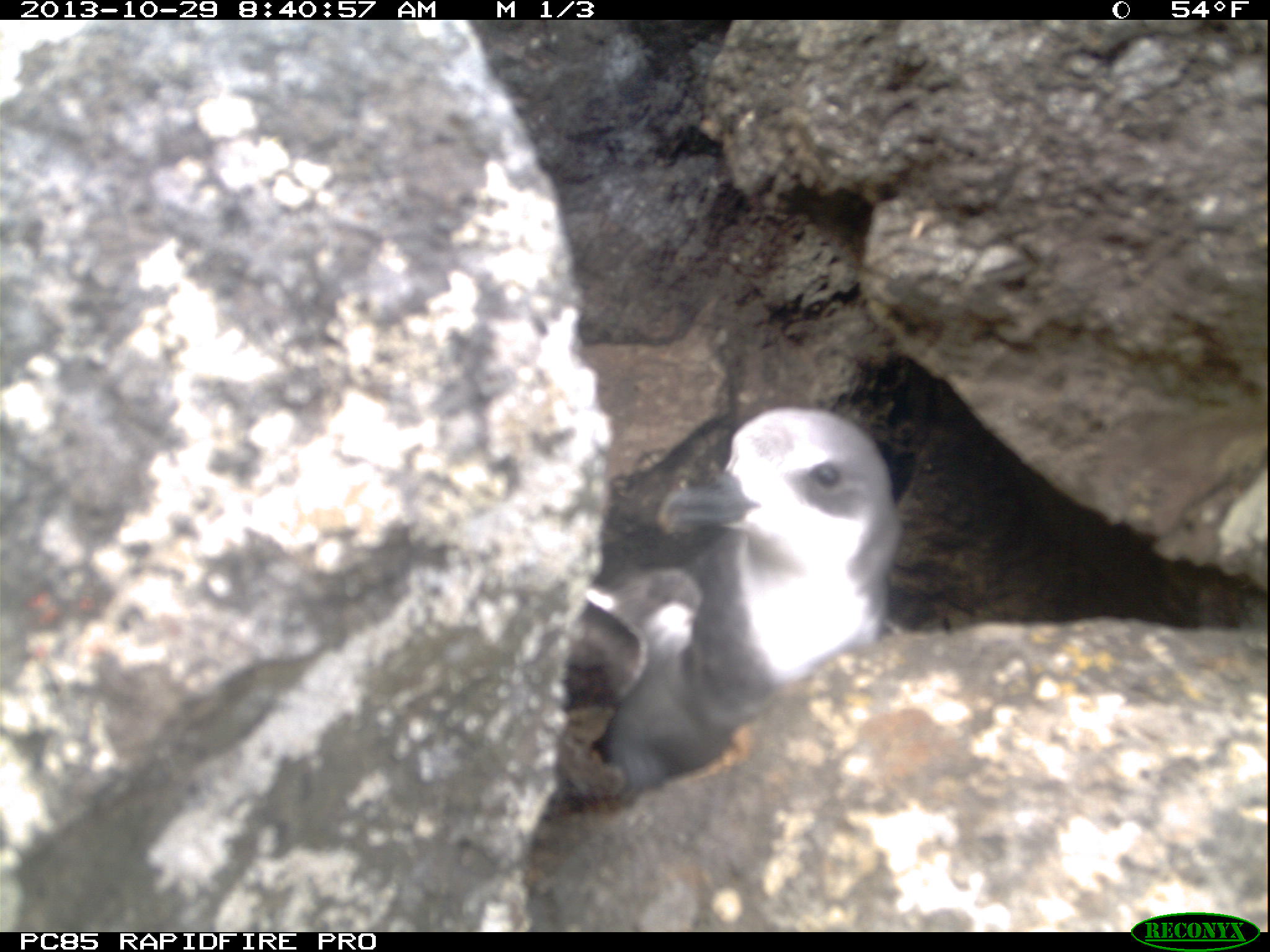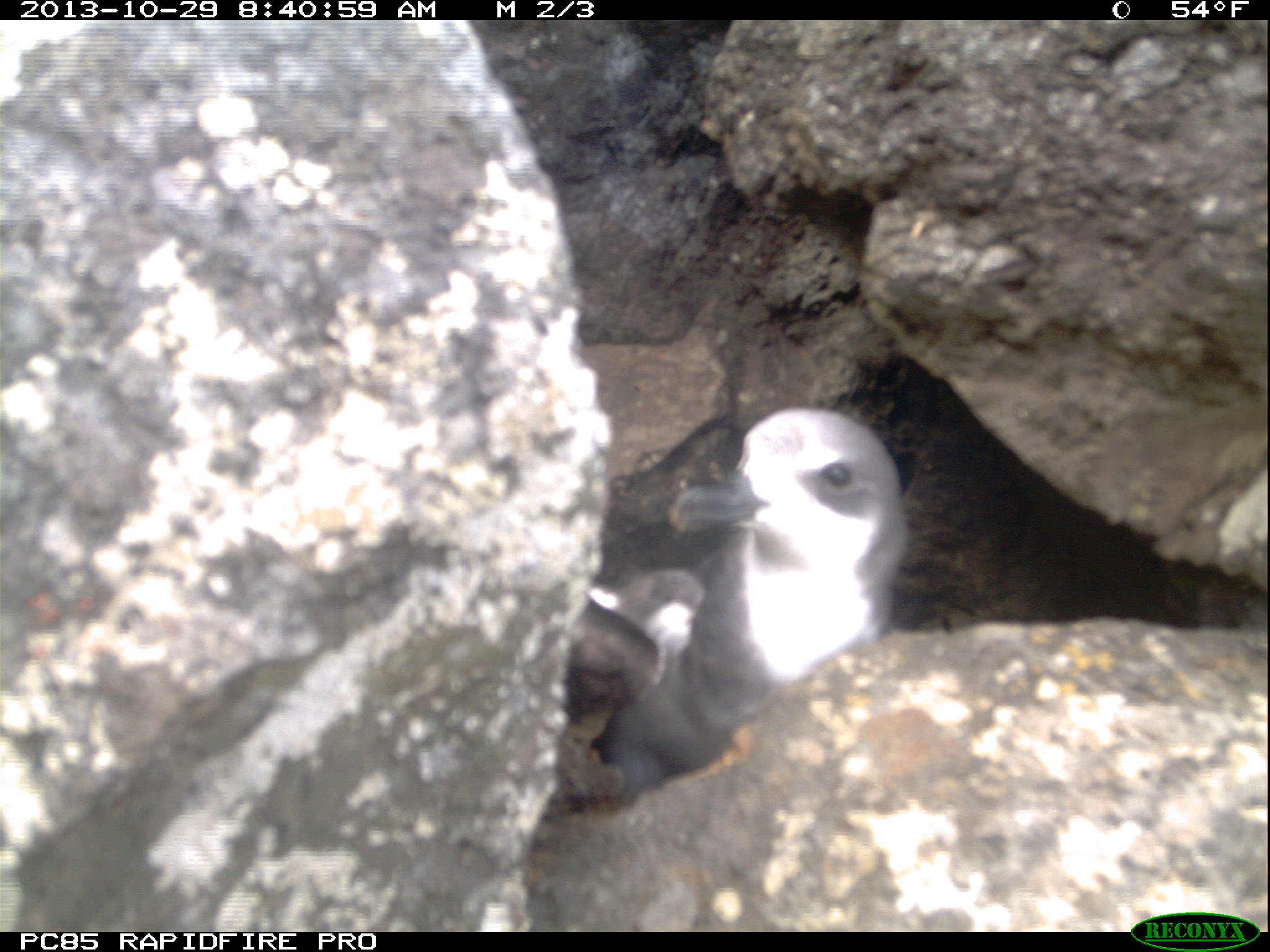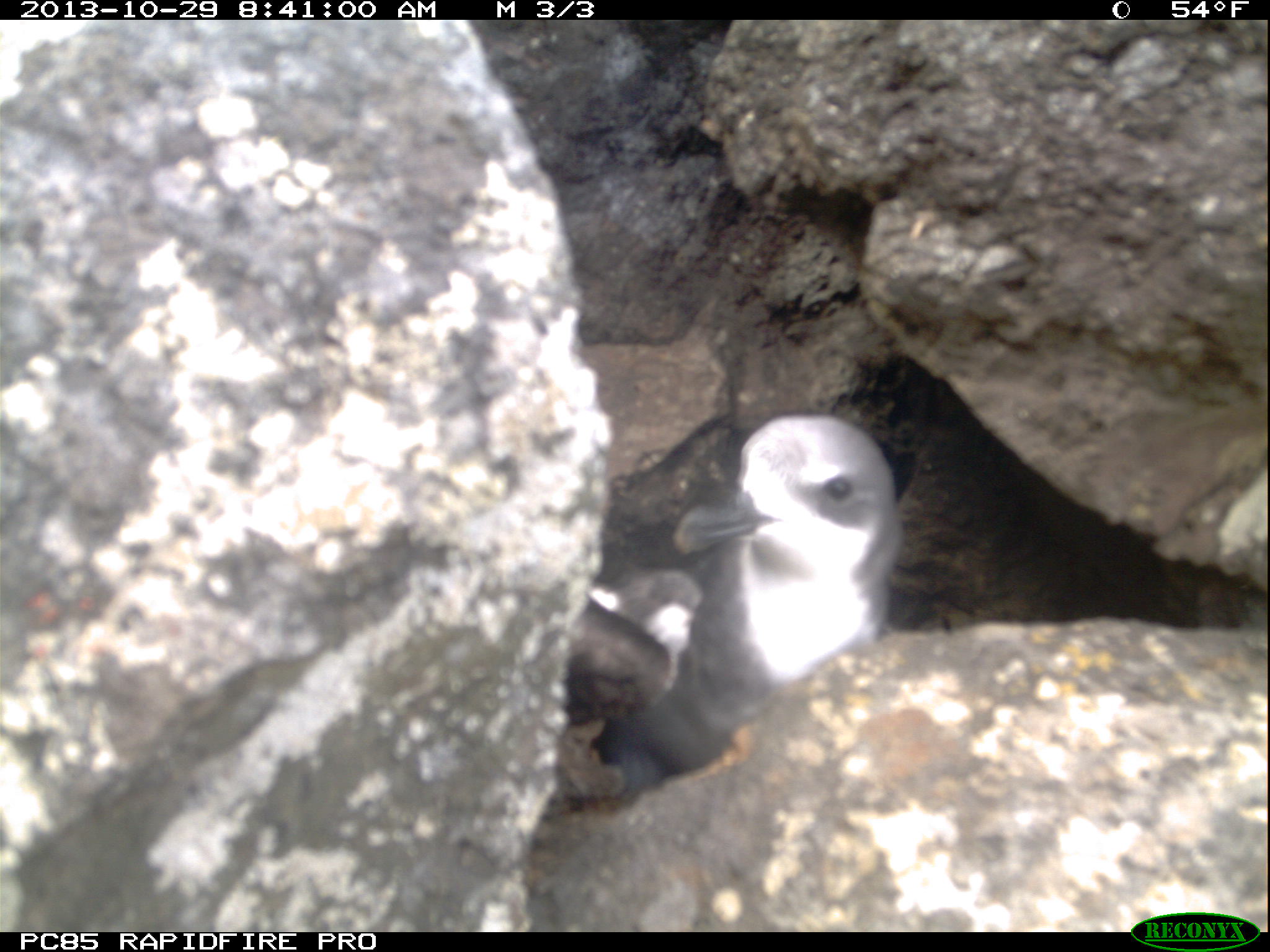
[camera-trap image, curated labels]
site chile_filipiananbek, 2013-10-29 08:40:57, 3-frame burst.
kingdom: Animalia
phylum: Chordata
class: Aves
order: Procellariiformes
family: Procellariidae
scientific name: Procellariidae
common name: petrel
Petrel (Procellariidae).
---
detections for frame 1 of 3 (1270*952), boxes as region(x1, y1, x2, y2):
petrel: region(551, 407, 910, 808)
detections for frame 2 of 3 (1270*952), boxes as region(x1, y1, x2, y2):
petrel: region(559, 407, 911, 808)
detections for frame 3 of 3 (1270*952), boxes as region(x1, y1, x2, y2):
petrel: region(556, 413, 907, 803)